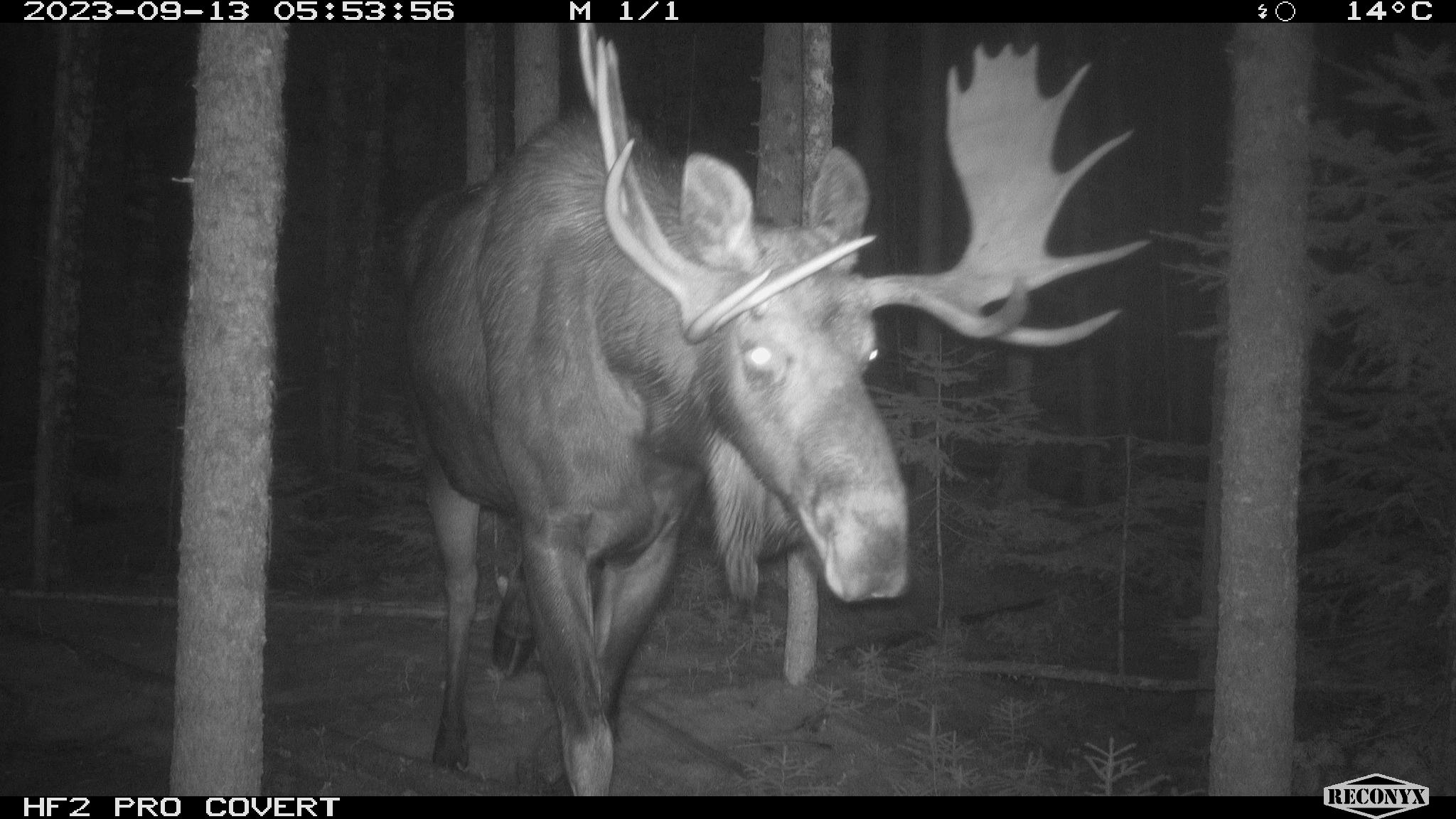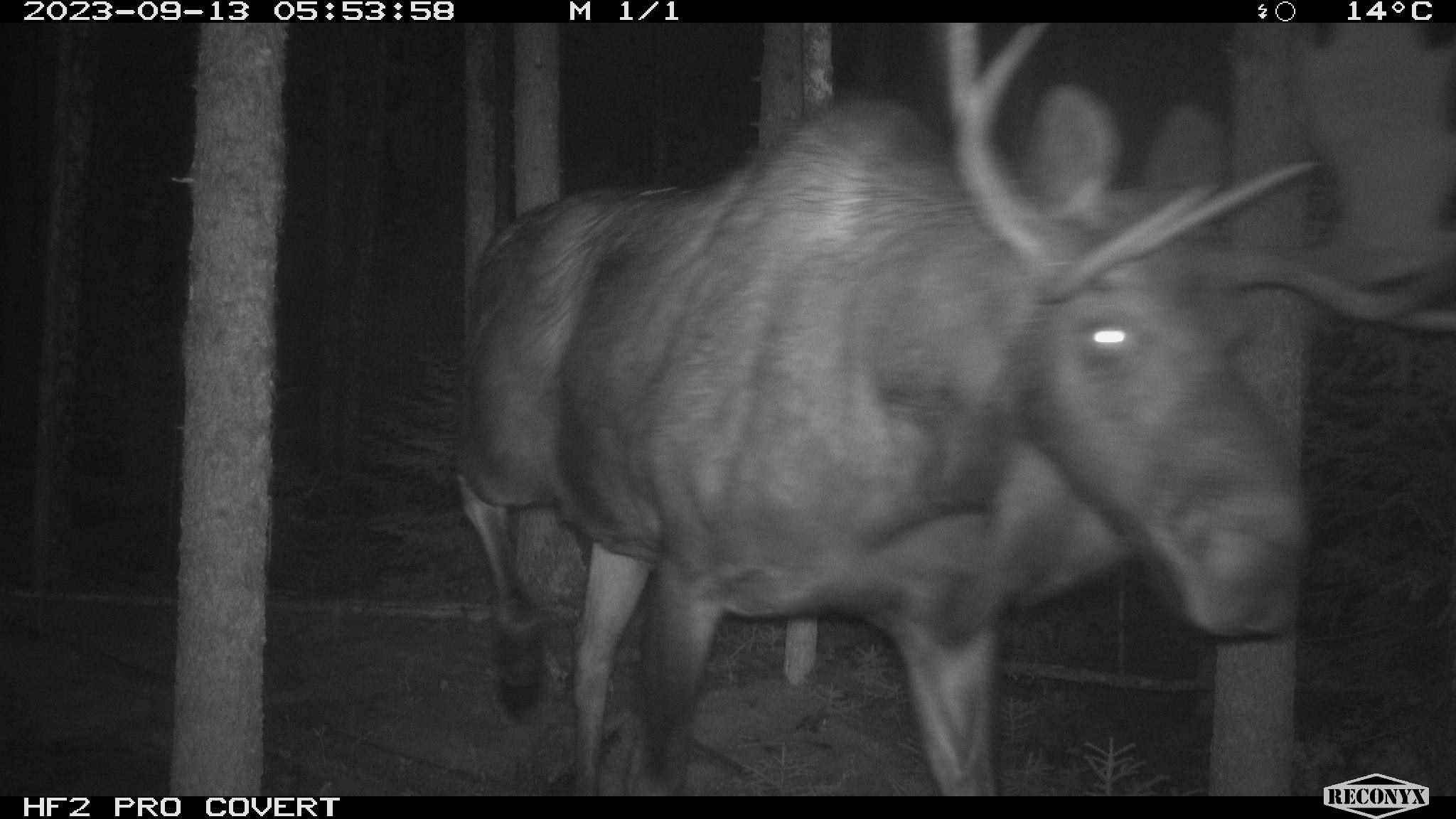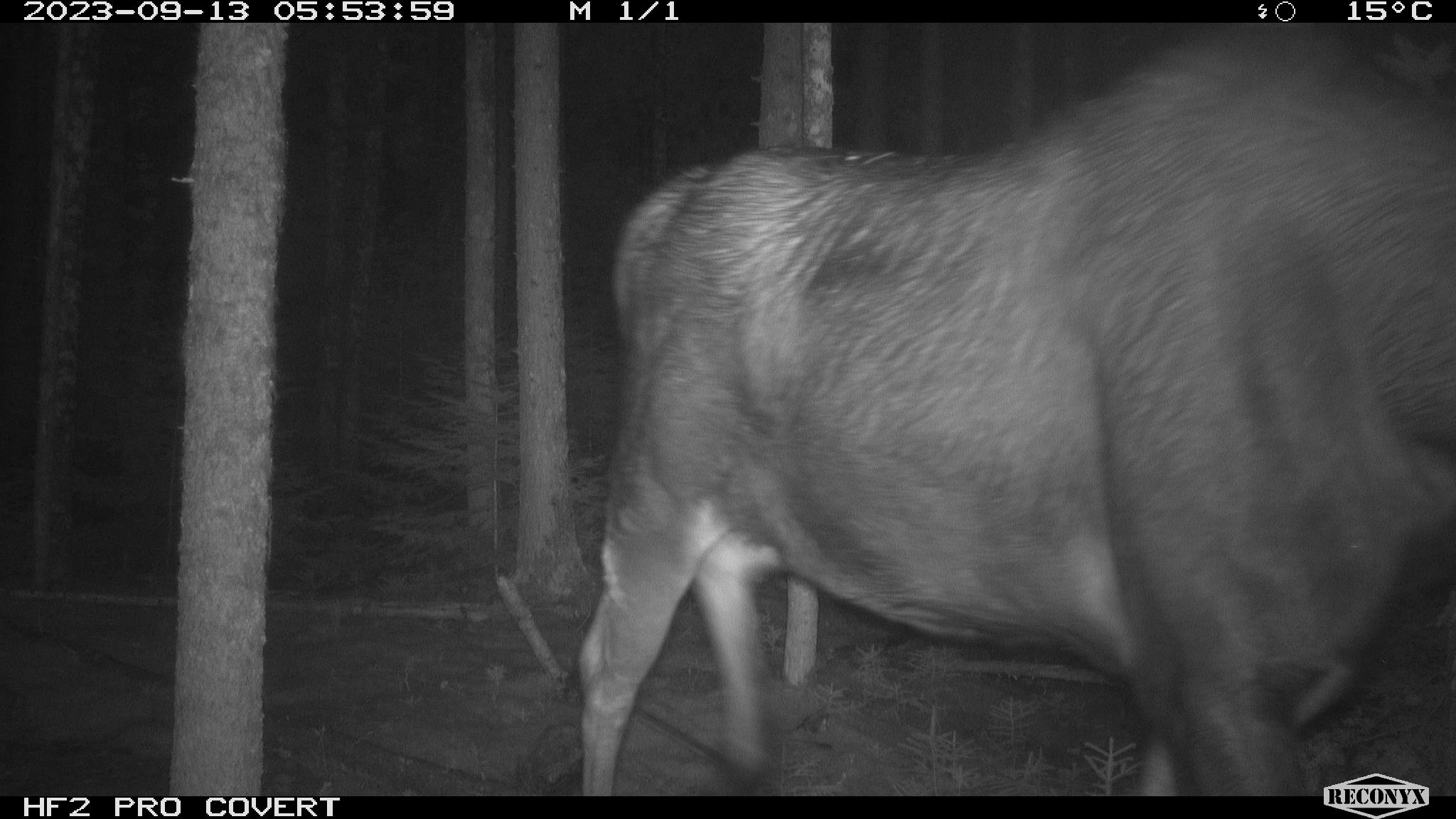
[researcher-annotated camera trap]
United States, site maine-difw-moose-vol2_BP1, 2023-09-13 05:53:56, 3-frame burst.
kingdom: Animalia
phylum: Chordata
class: Mammalia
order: Artiodactyla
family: Cervidae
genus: Alces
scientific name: Alces alces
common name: moose